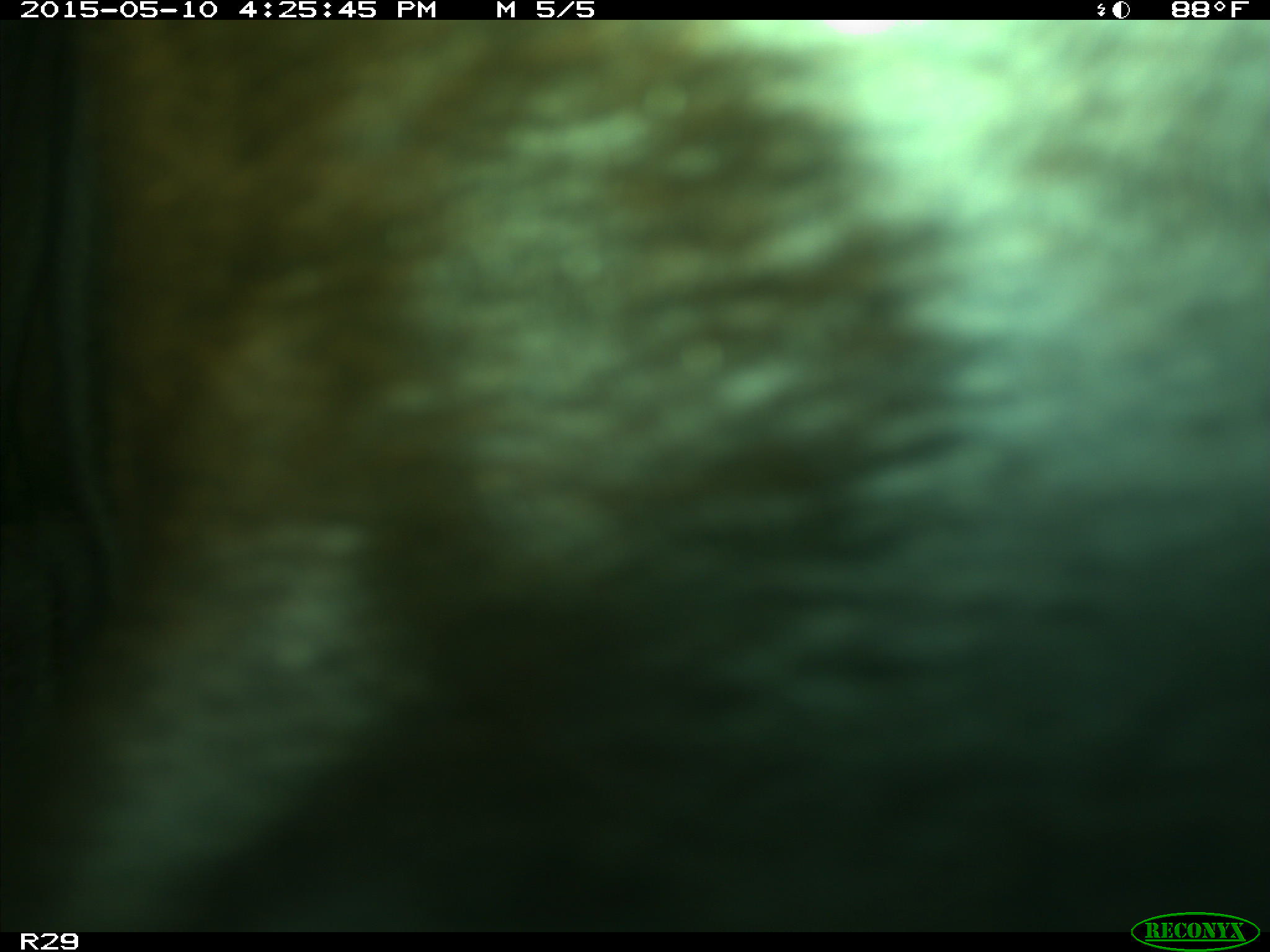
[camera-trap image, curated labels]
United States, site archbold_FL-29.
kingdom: Animalia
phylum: Chordata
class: Mammalia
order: Artiodactyla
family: Bovidae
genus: Bos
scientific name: Bos taurus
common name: domestic cow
Bos taurus (domestic cow).